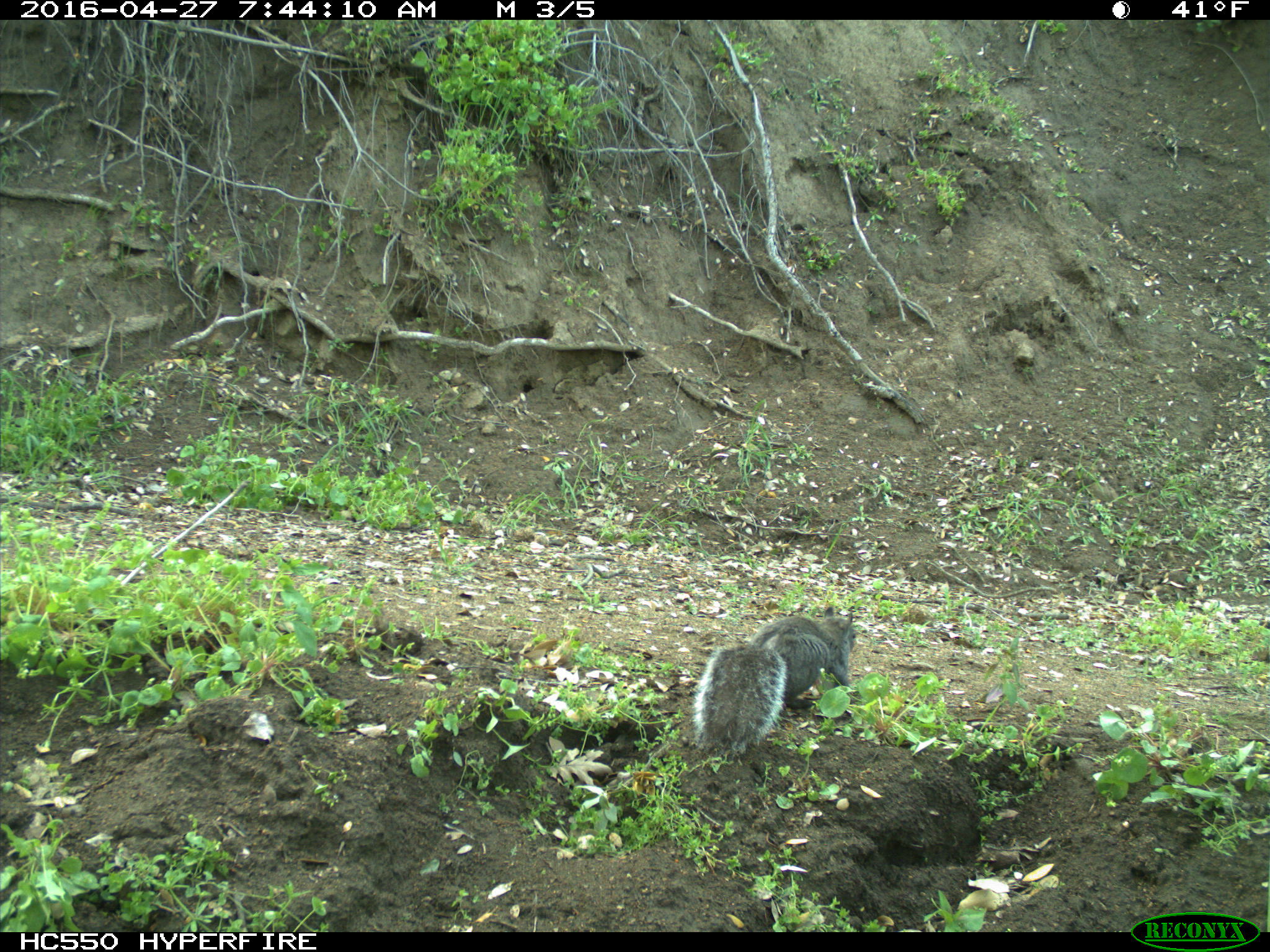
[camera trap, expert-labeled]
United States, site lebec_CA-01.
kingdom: Animalia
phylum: Chordata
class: Mammalia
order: Rodentia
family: Sciuridae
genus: Sciurus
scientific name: Sciurus carolinensis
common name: eastern gray squirrel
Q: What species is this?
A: Sciurus carolinensis (eastern gray squirrel).